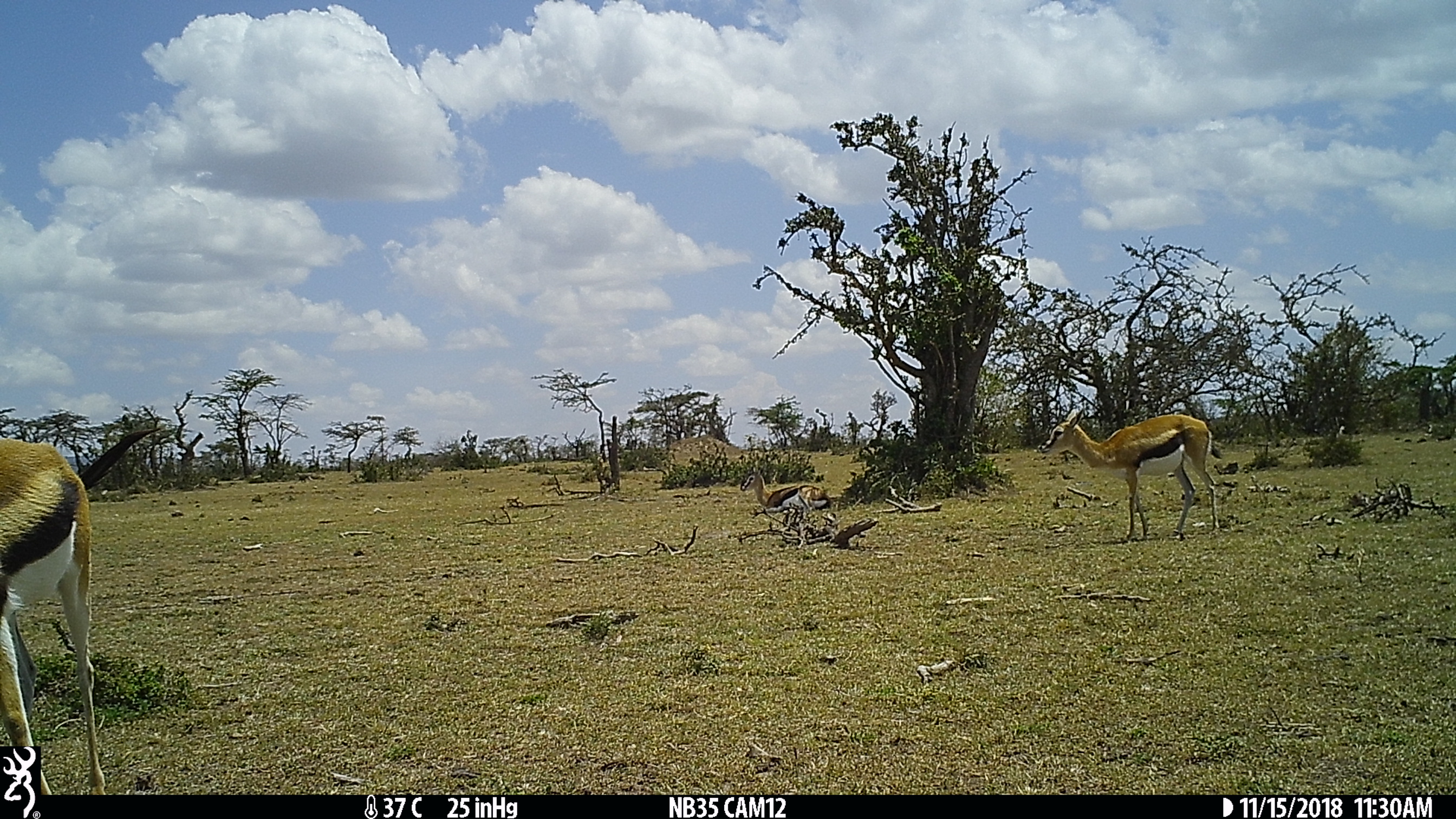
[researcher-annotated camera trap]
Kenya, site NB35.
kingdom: Animalia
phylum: Chordata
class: Mammalia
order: Artiodactyla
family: Bovidae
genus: Eudorcas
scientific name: Eudorcas thomsonii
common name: thomon's gazelle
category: gazelle thomsons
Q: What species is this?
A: Gazelle thomsons (thomon's gazelle) (Eudorcas thomsonii).